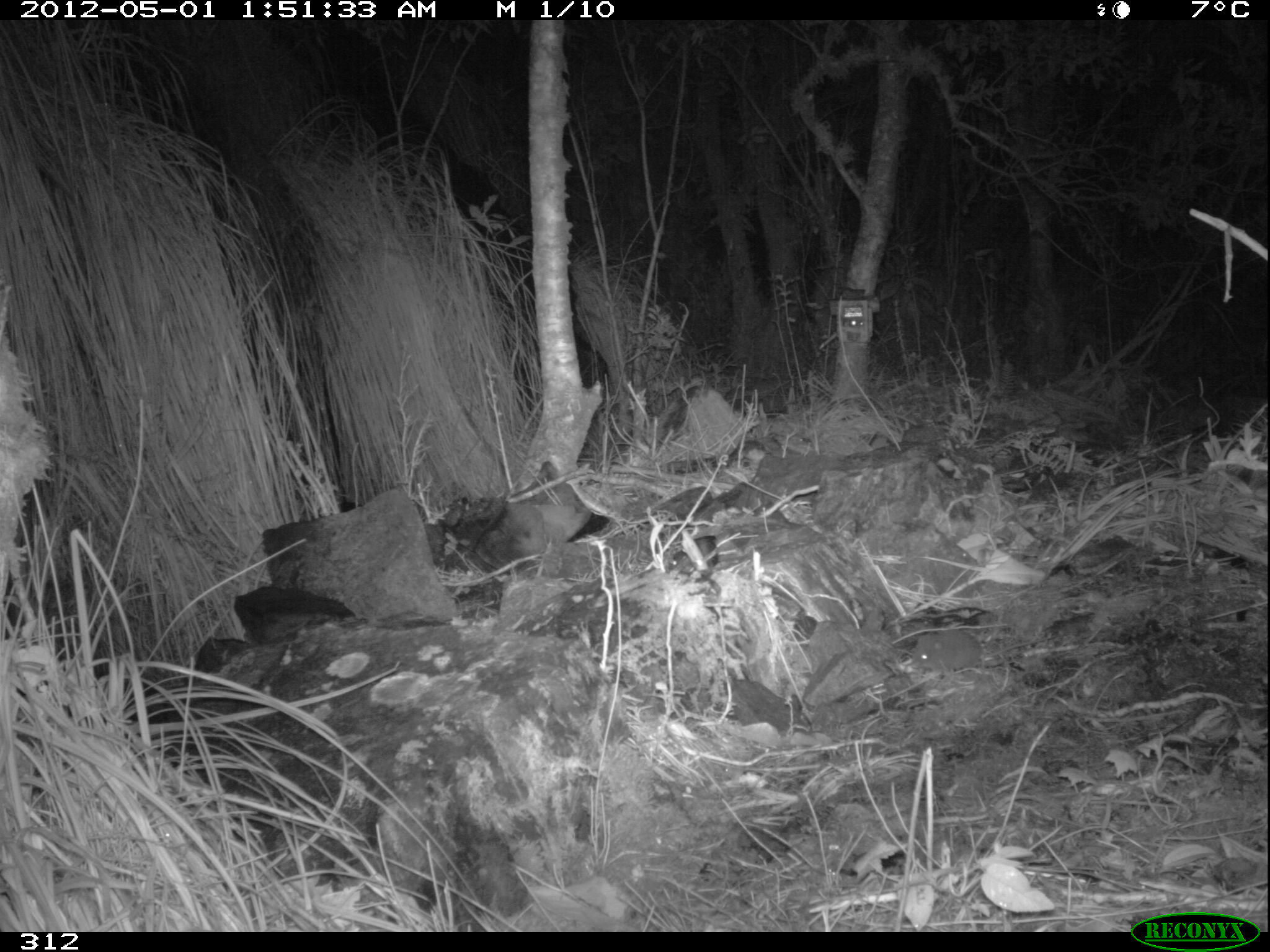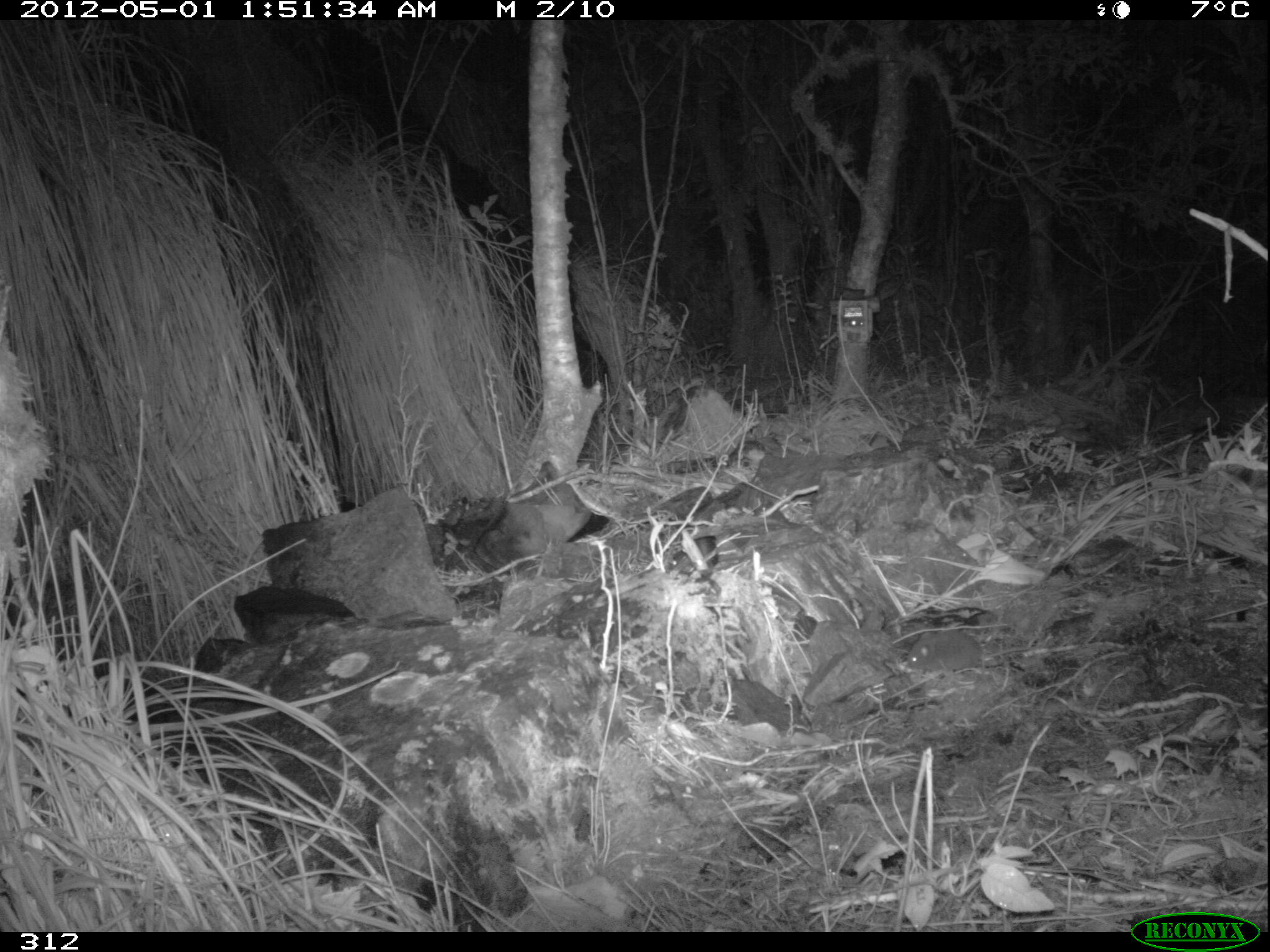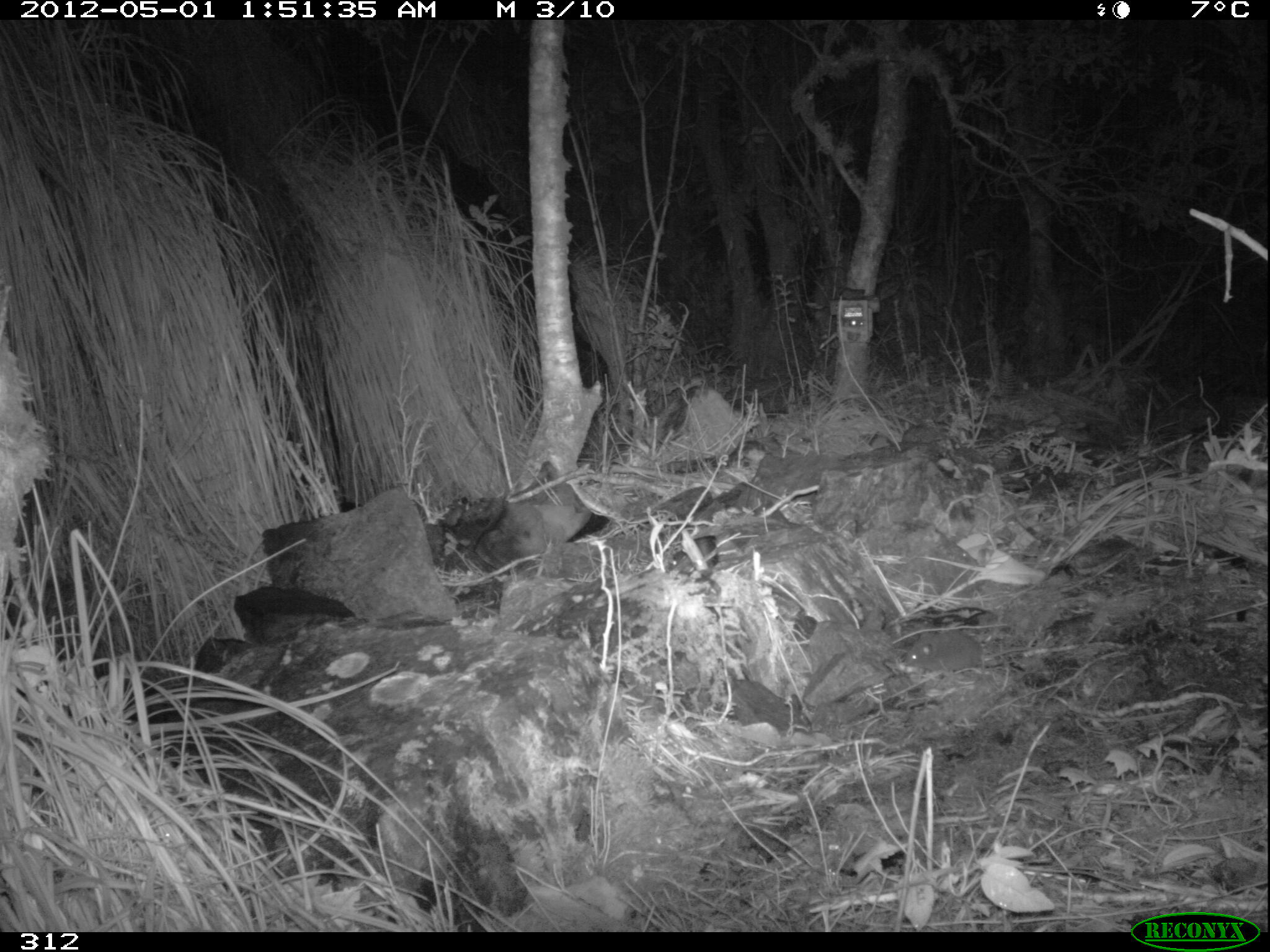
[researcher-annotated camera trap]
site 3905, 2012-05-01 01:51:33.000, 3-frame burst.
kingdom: Animalia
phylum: Chordata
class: Mammalia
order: Rodentia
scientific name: Rodentia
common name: rodents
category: unknown rodent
Unknown rodent (rodents) (Rodentia).